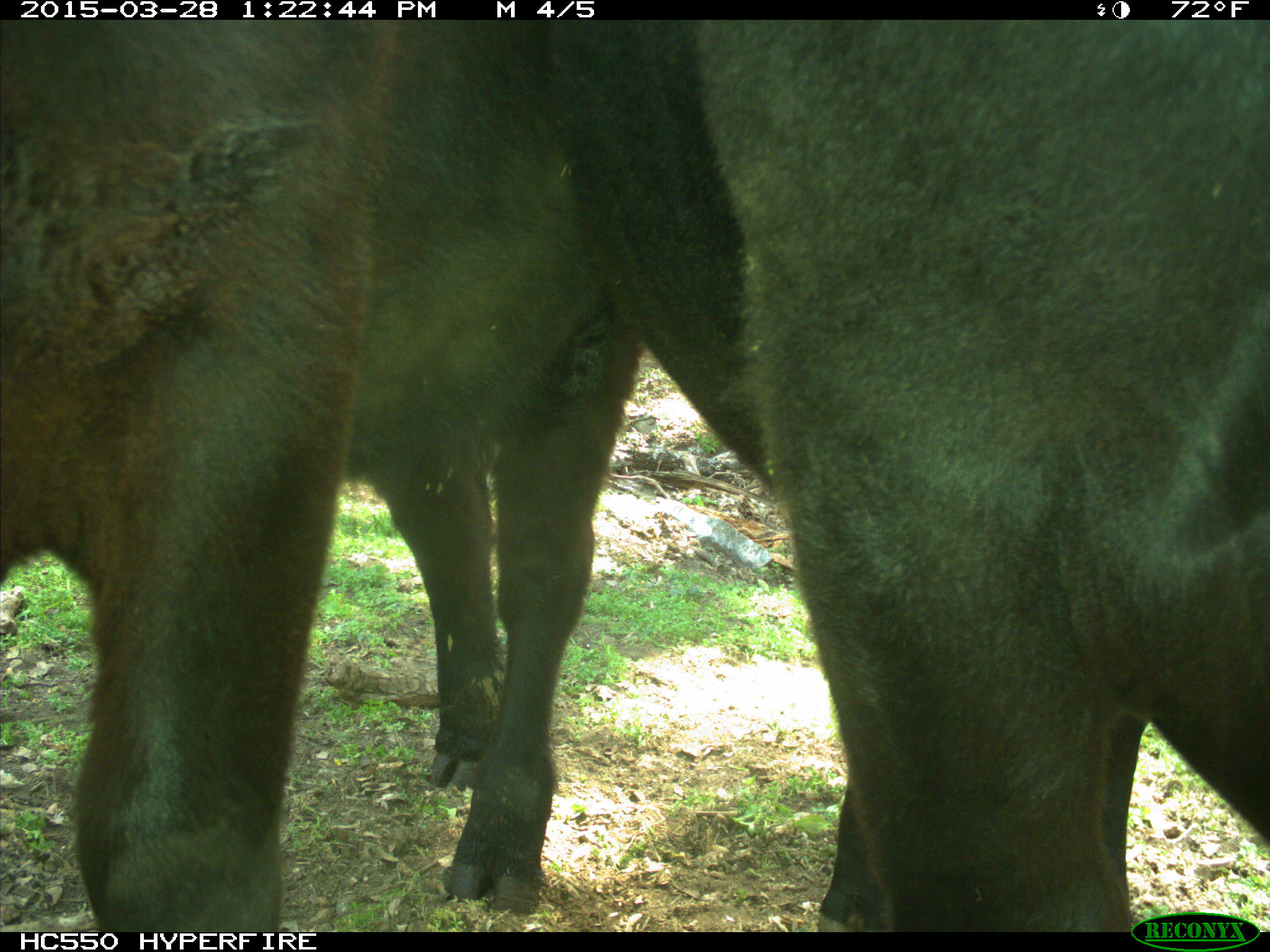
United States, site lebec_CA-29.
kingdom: Animalia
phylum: Chordata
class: Mammalia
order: Artiodactyla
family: Bovidae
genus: Bos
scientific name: Bos taurus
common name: domestic cow